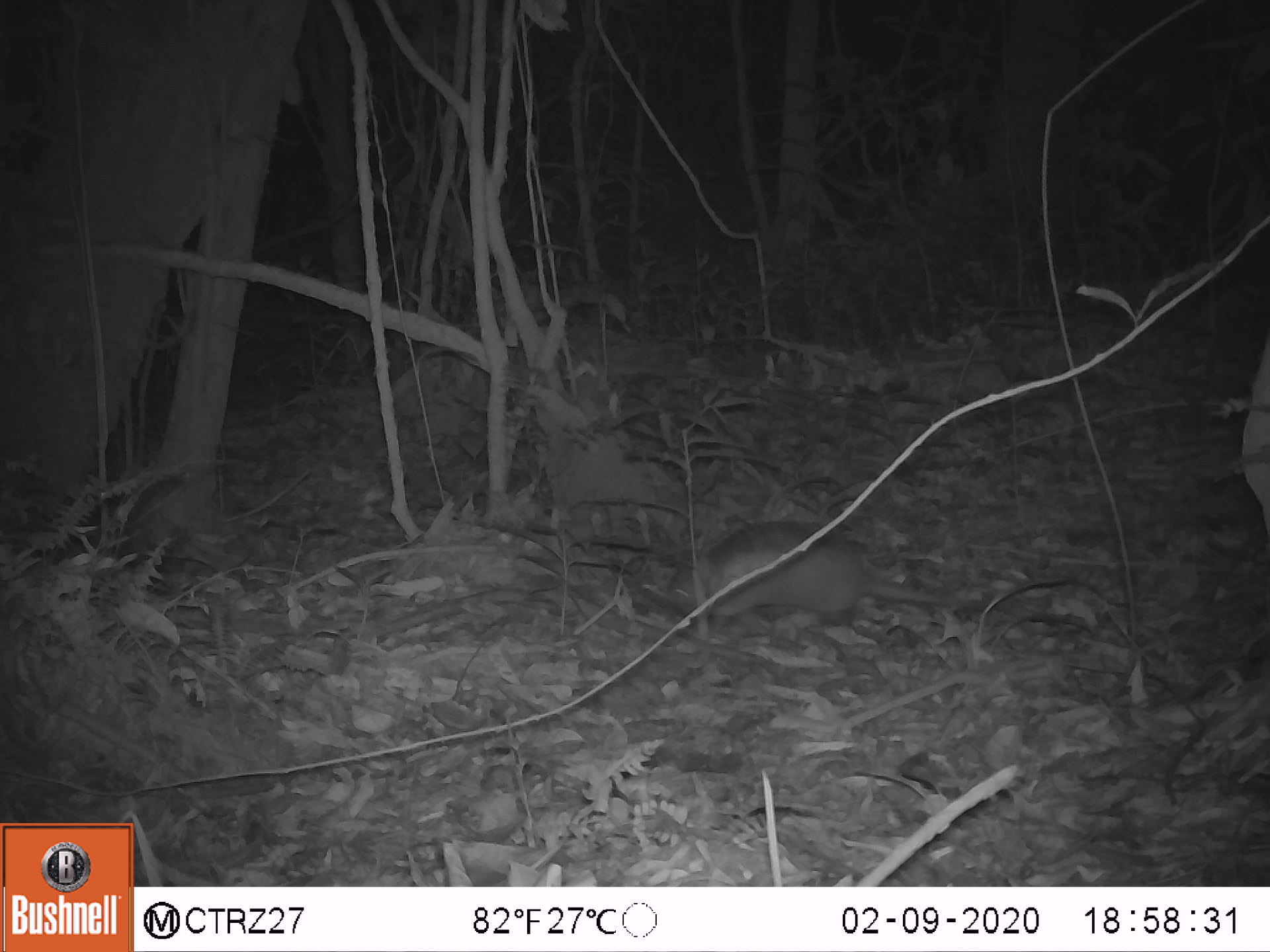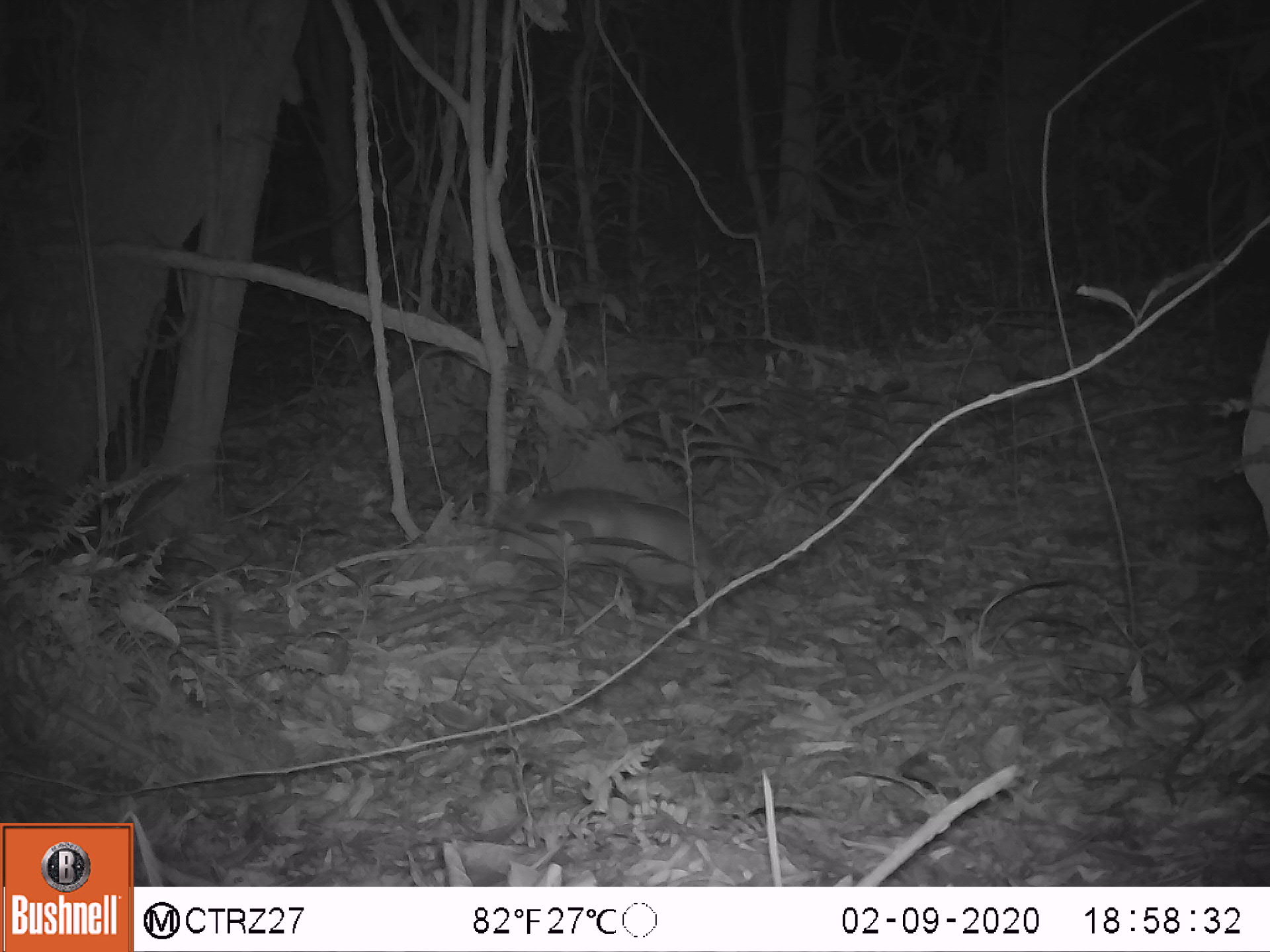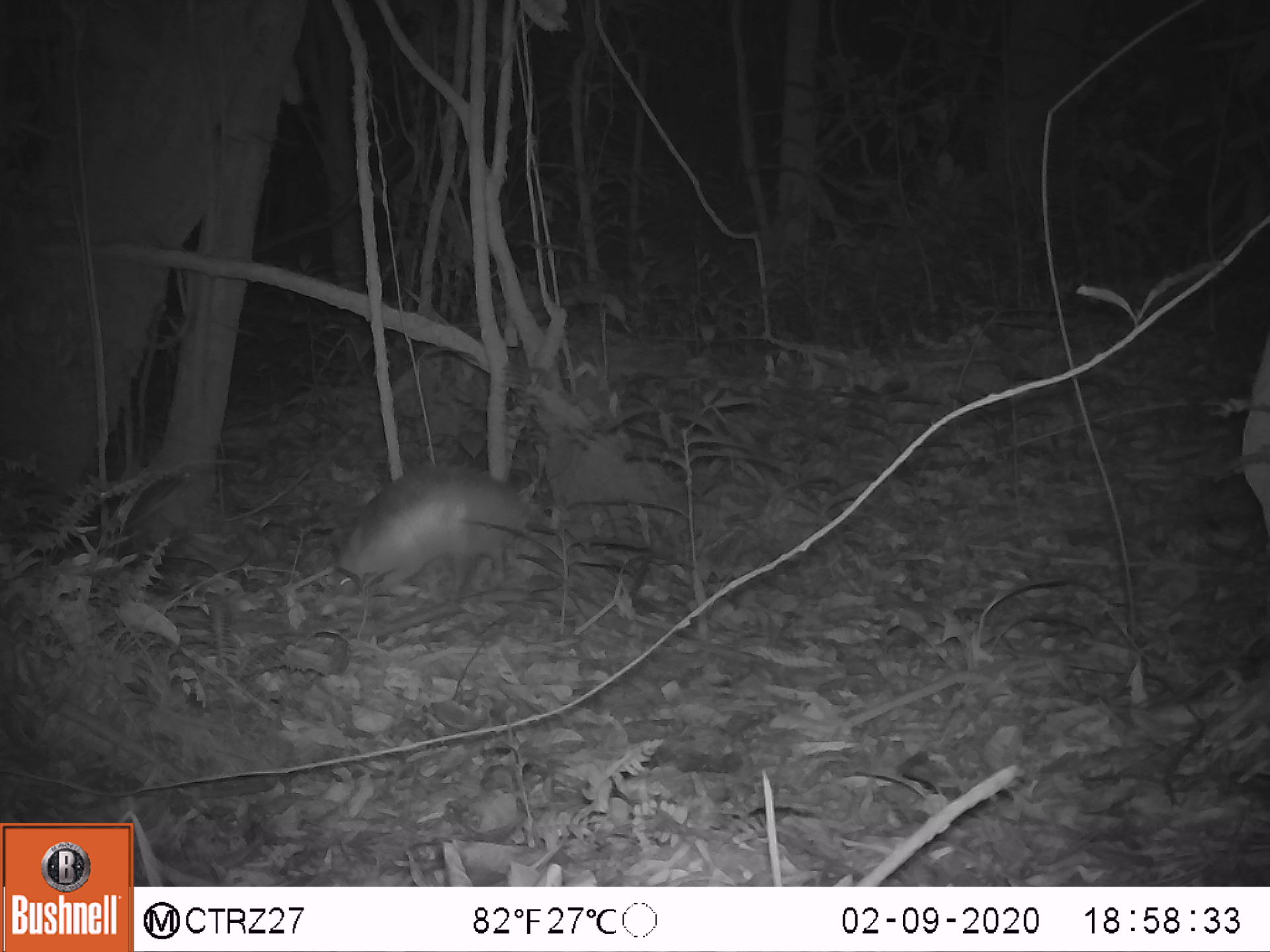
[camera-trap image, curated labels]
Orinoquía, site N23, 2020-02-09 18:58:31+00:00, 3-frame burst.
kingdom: Animalia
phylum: Chordata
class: Mammalia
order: Cingulata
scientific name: Cingulata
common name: armadillo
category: unknown armadillo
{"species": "unknown armadillo (armadillo) (Cingulata)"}